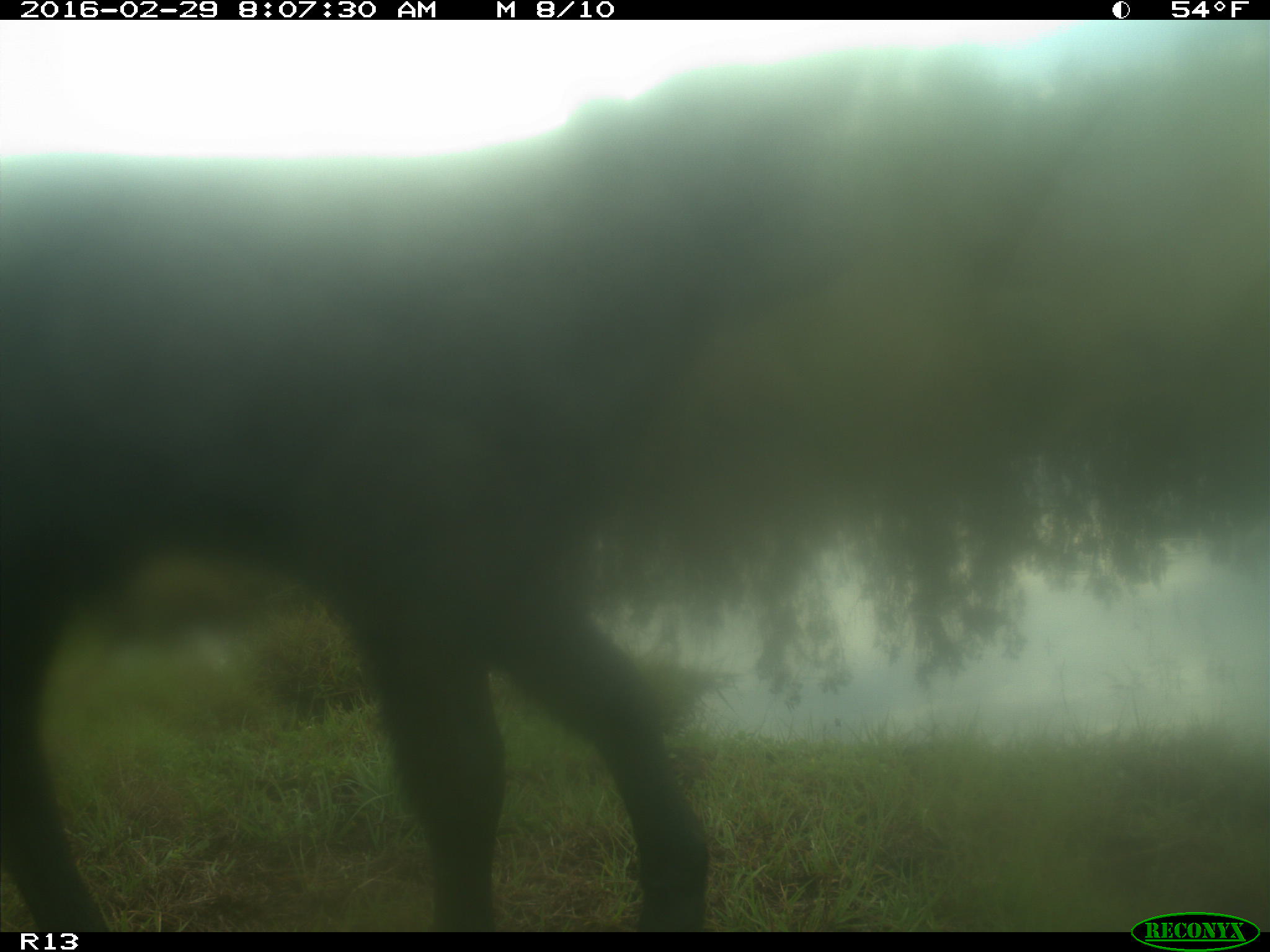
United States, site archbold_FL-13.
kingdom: Animalia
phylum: Chordata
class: Mammalia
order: Artiodactyla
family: Bovidae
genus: Bos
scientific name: Bos taurus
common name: domestic cow